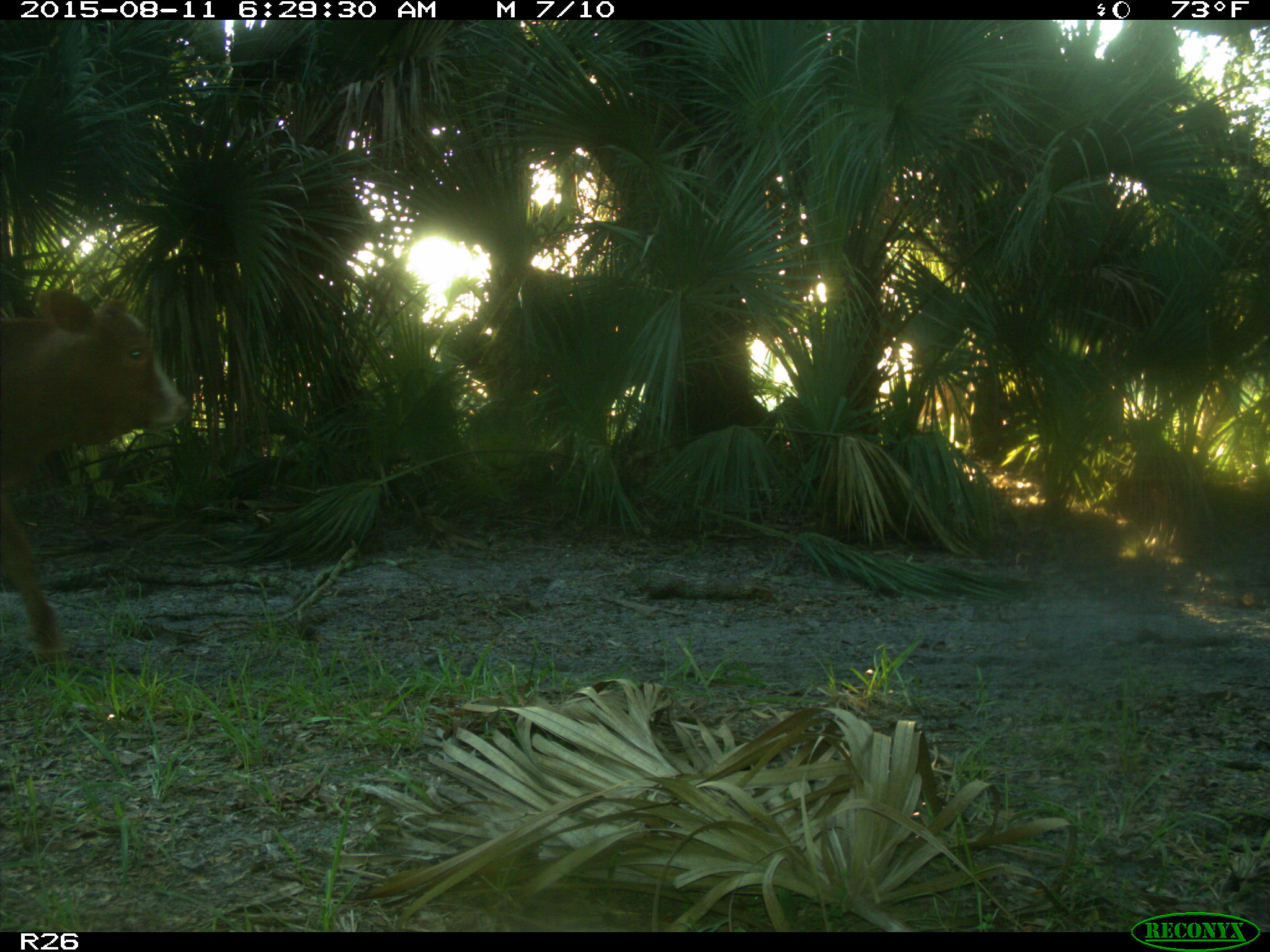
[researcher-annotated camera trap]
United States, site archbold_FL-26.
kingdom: Animalia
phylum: Chordata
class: Mammalia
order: Artiodactyla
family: Bovidae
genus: Bos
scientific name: Bos taurus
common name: domestic cow